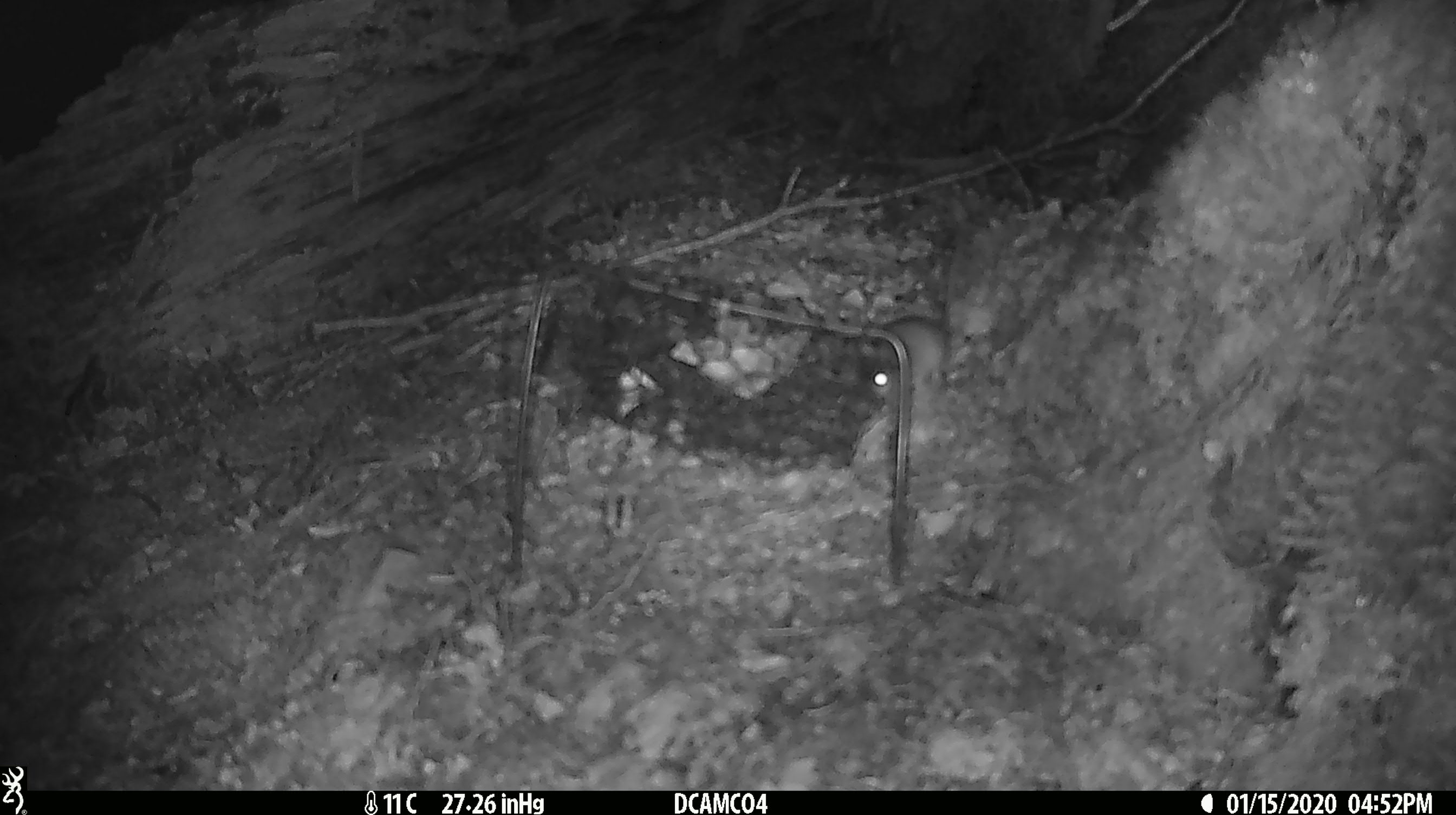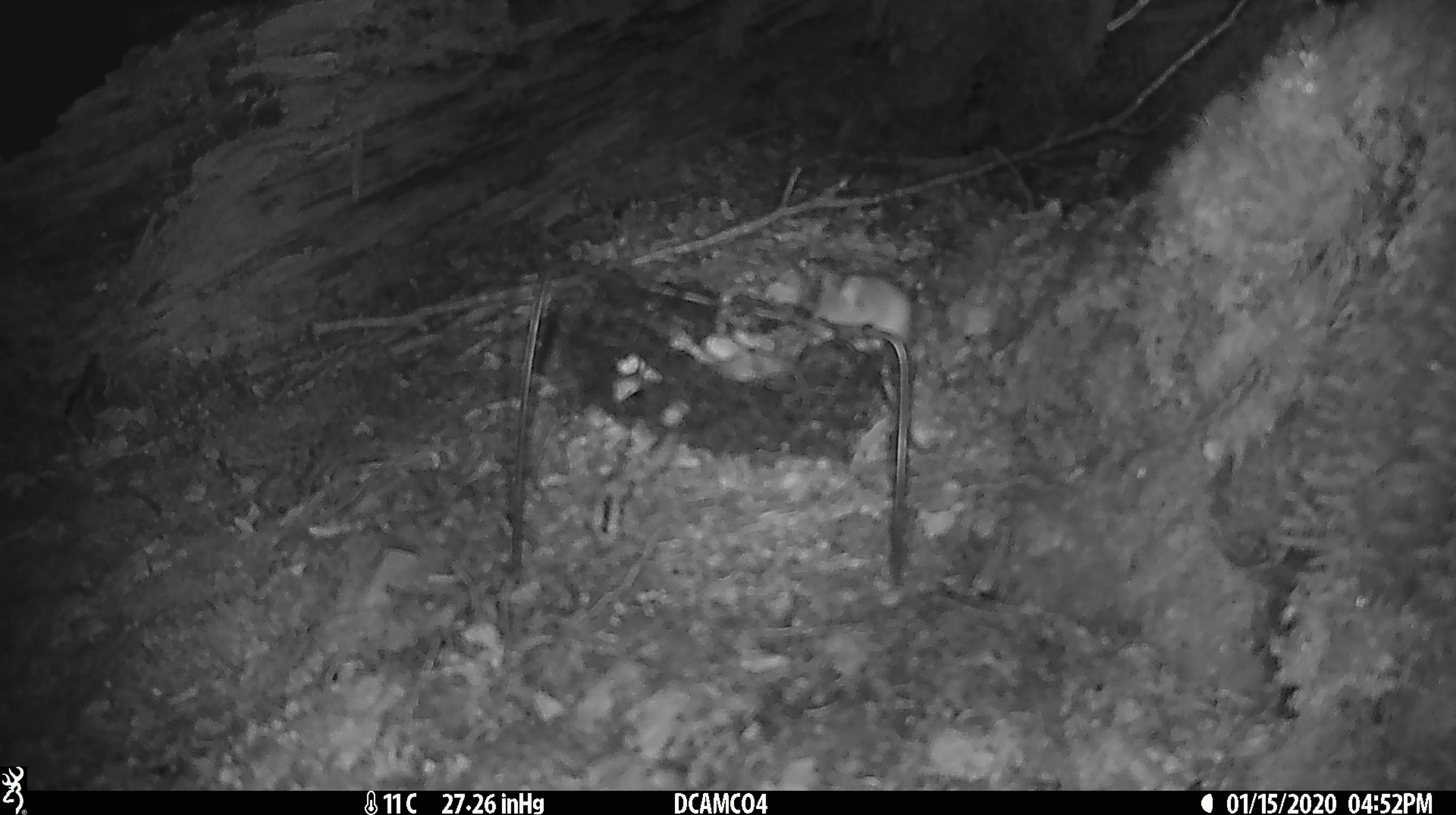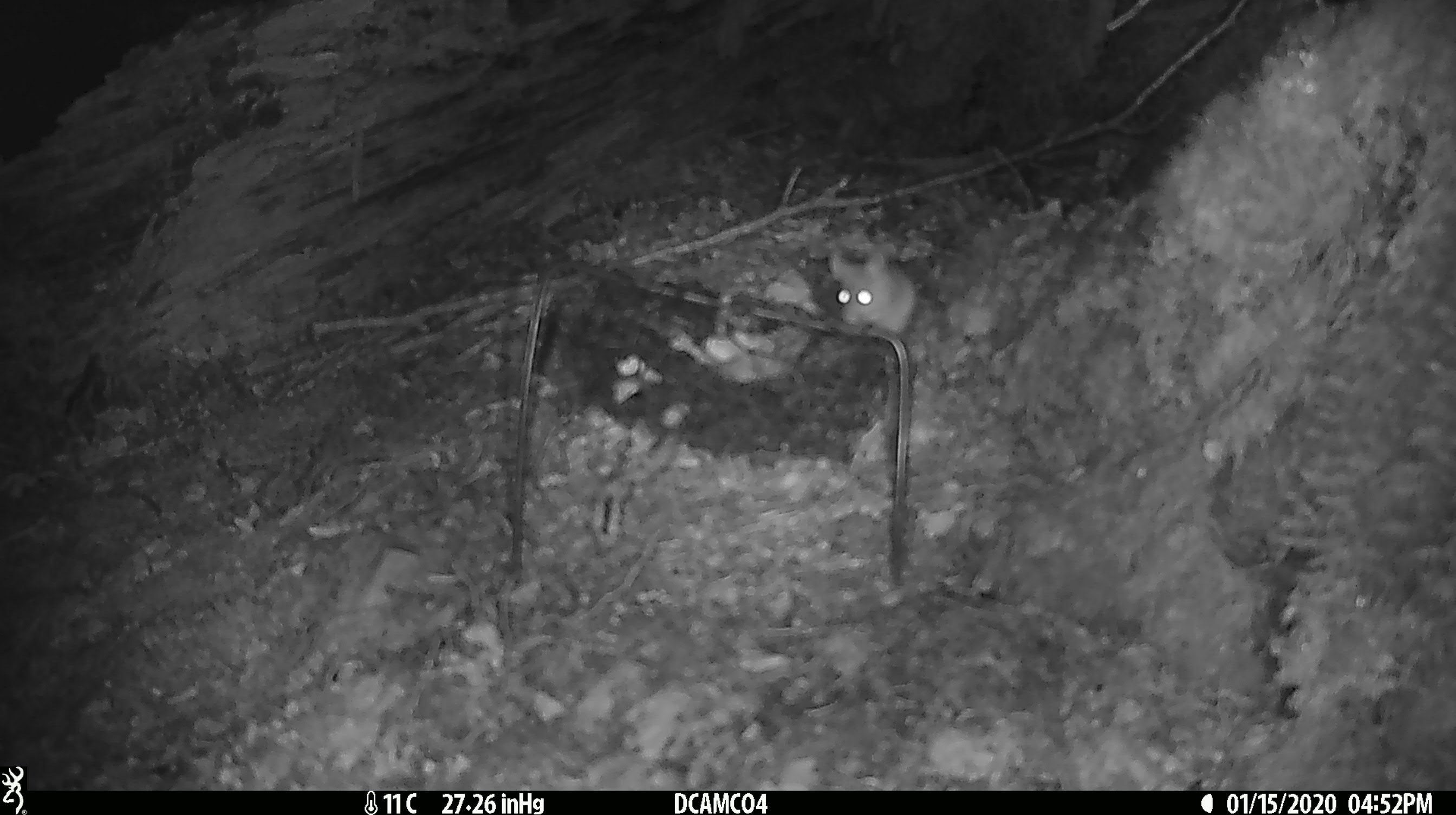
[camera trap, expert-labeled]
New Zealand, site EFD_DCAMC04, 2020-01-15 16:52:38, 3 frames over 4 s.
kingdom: Animalia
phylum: Chordata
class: Mammalia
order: Rodentia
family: Muridae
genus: Mus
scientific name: Mus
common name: mouse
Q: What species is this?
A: Mouse (Mus).